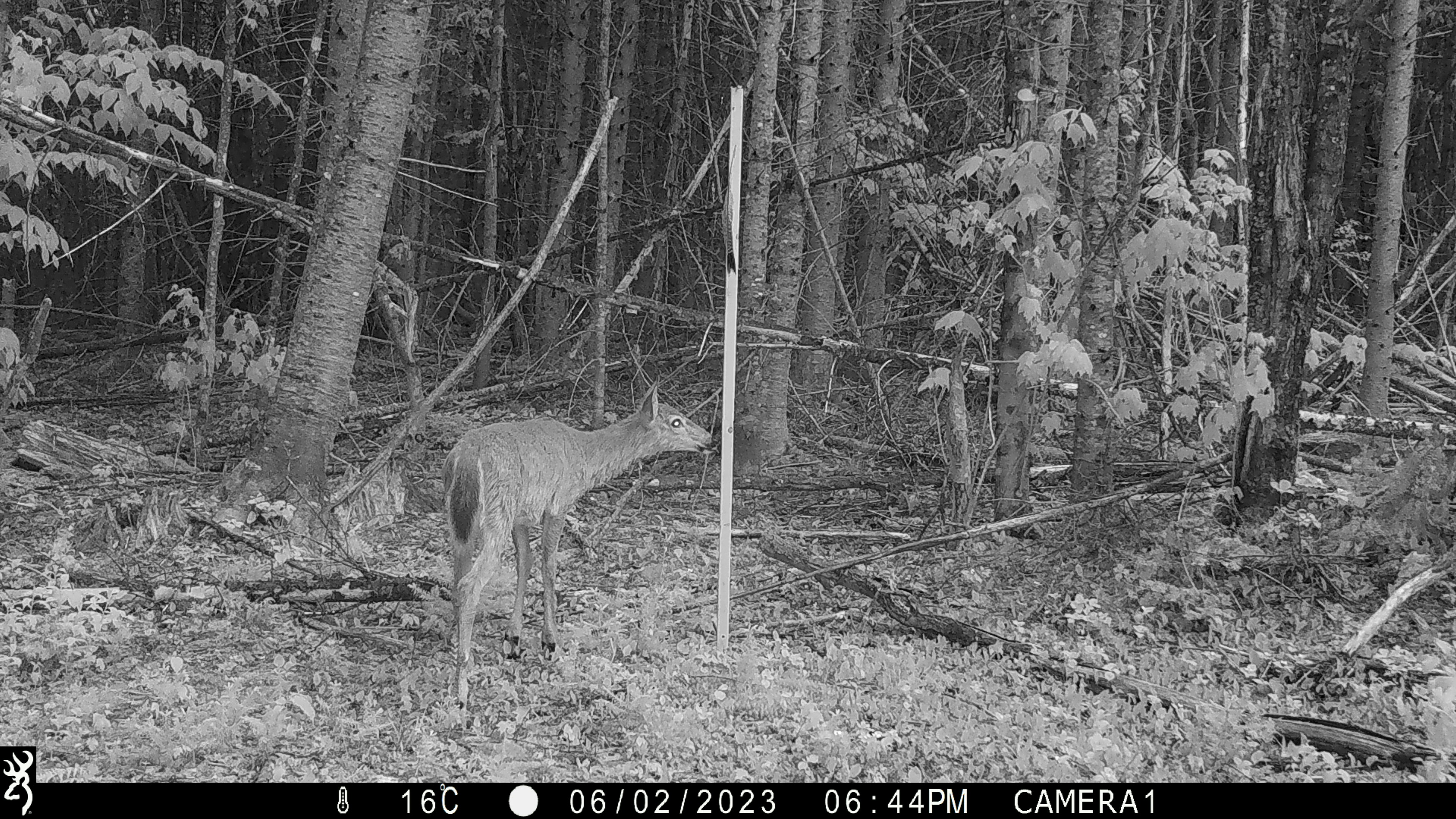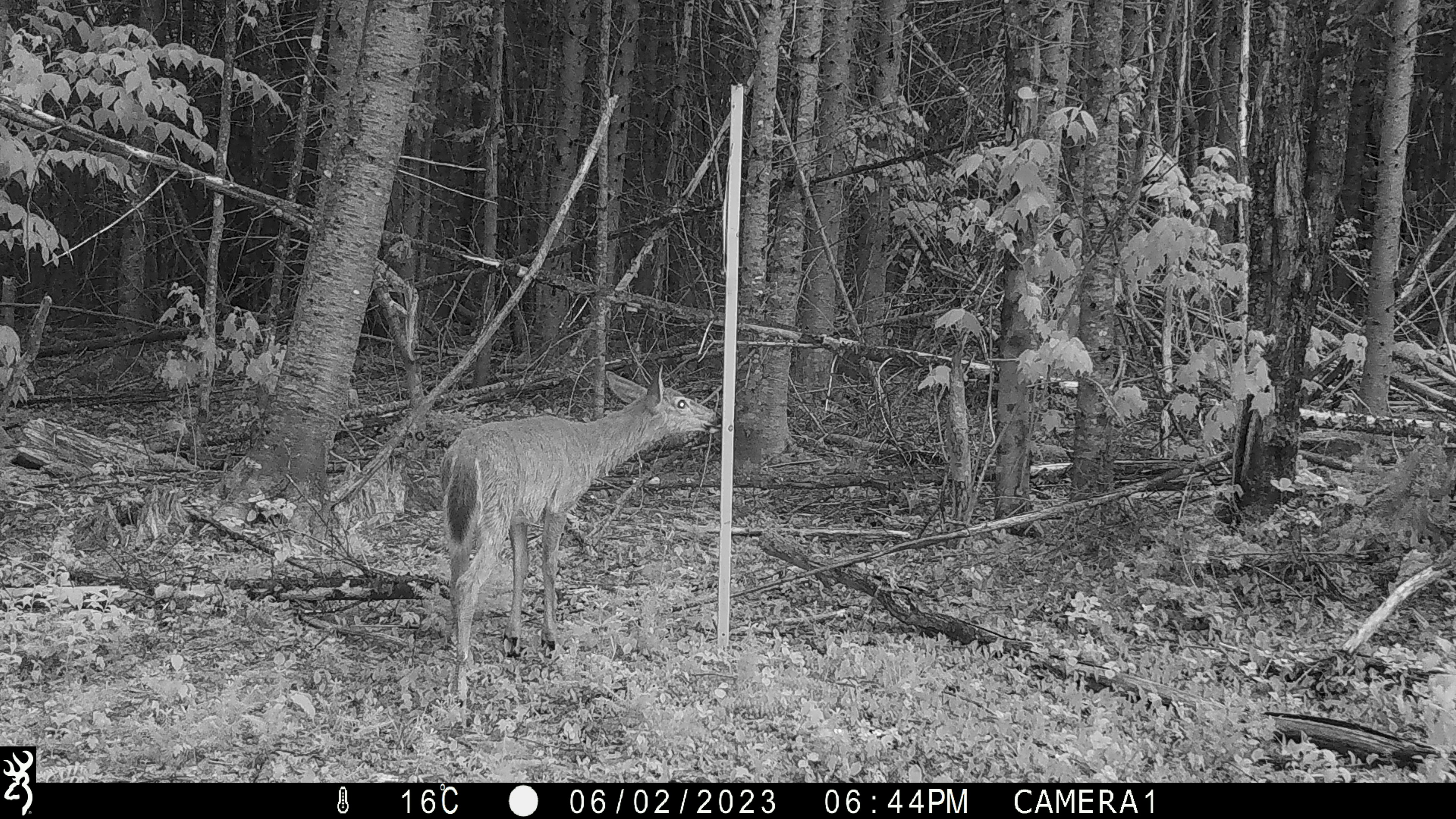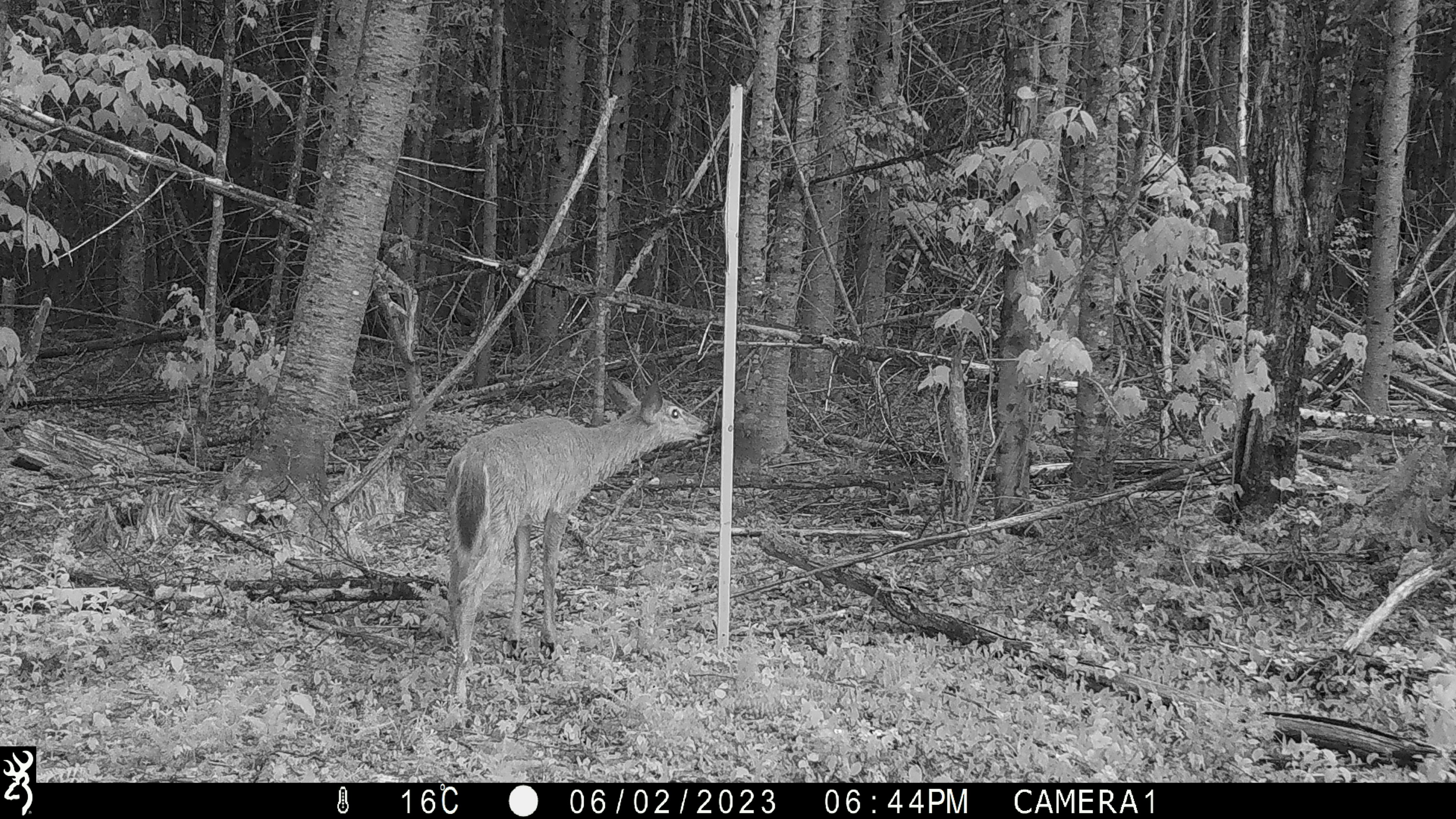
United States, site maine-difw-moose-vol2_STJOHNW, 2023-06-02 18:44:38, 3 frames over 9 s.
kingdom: Animalia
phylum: Chordata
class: Mammalia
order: Artiodactyla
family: Cervidae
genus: Odocoileus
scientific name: Odocoileus virginianus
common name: white-tailed deer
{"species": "white-tailed deer (Odocoileus virginianus)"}